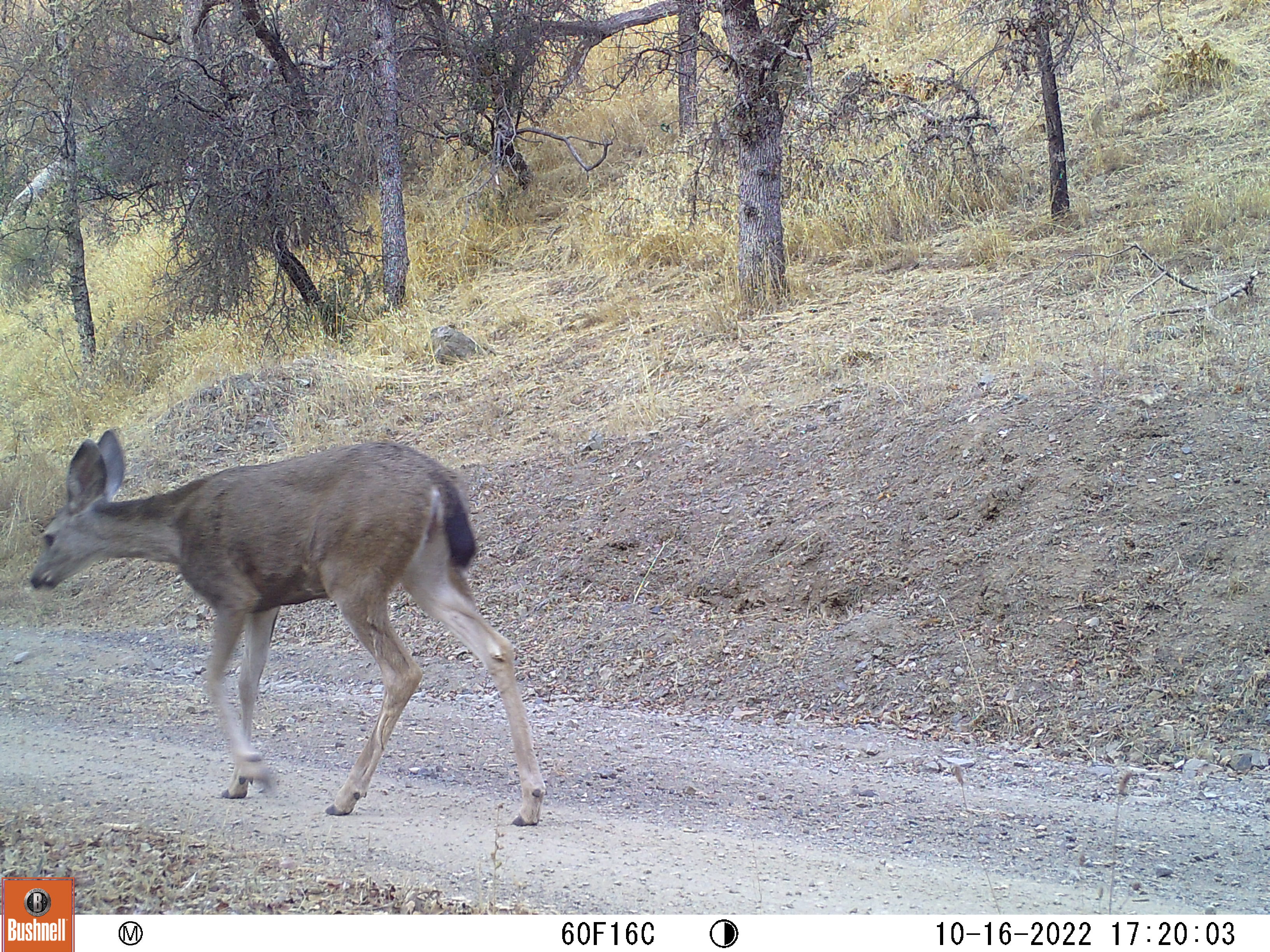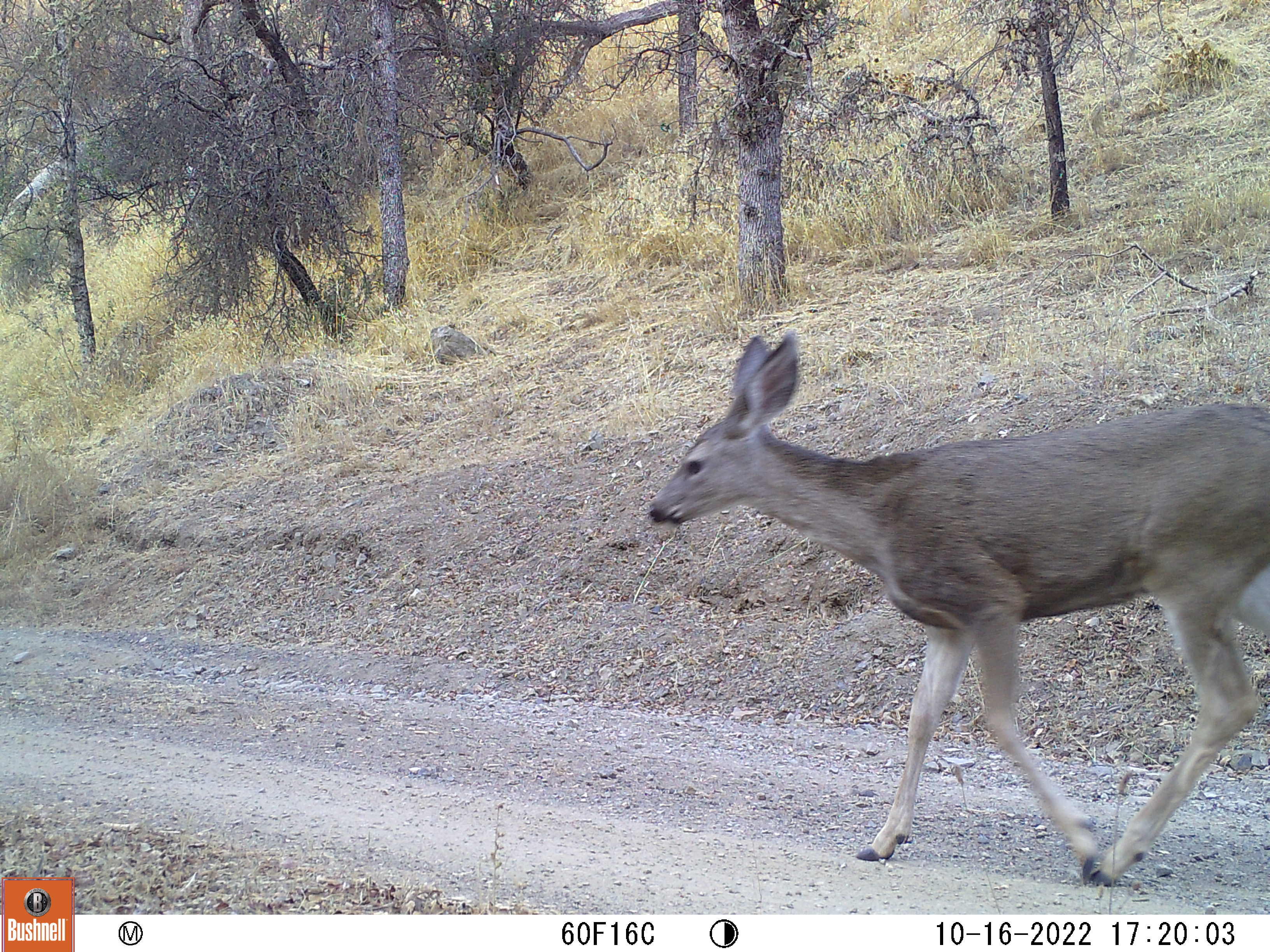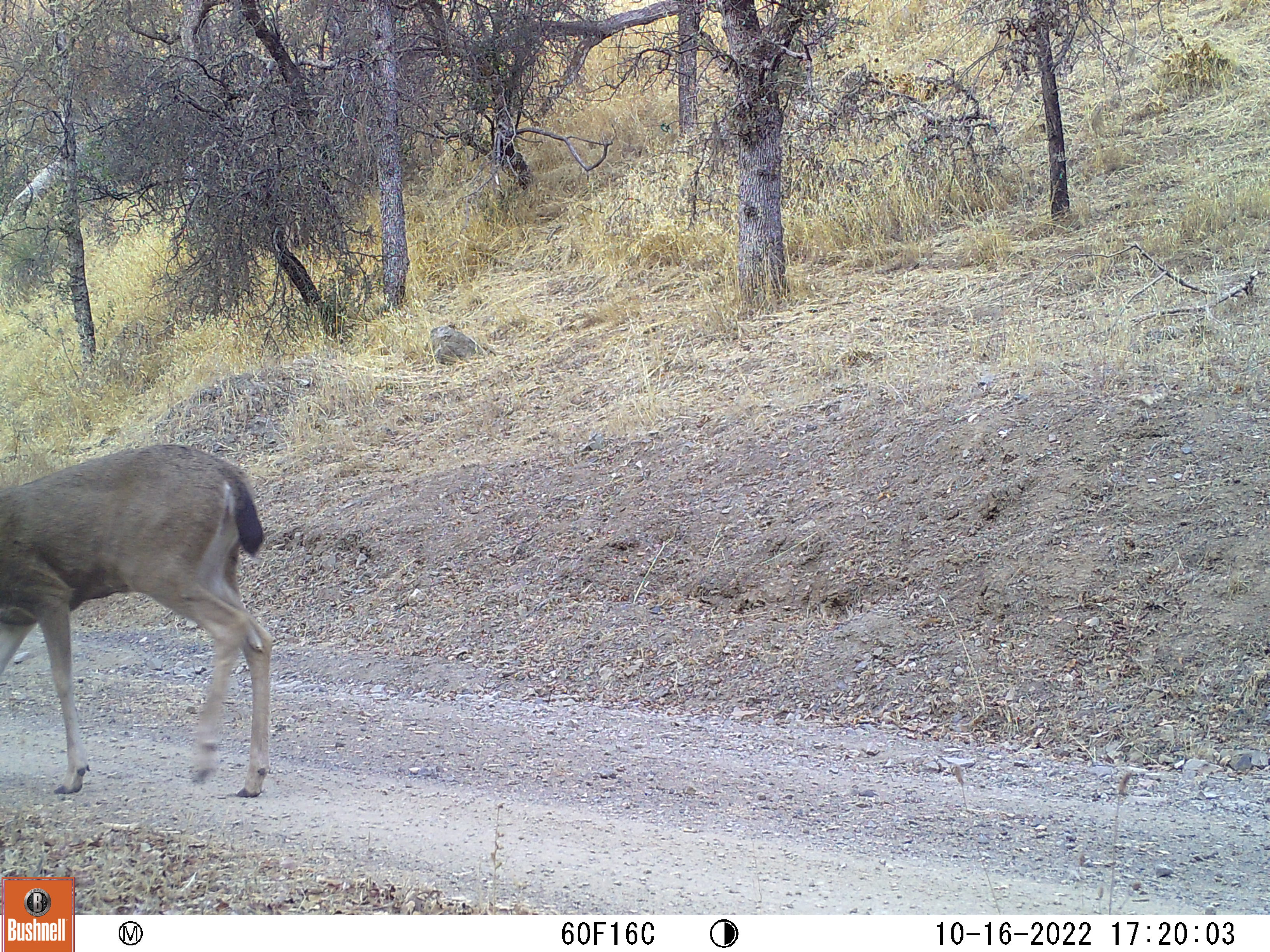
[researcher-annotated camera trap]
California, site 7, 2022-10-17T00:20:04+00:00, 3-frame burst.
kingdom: Animalia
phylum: Chordata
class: Mammalia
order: Artiodactyla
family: Cervidae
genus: Odocoileus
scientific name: Odocoileus hemionus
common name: mule deer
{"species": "mule deer (Odocoileus hemionus)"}